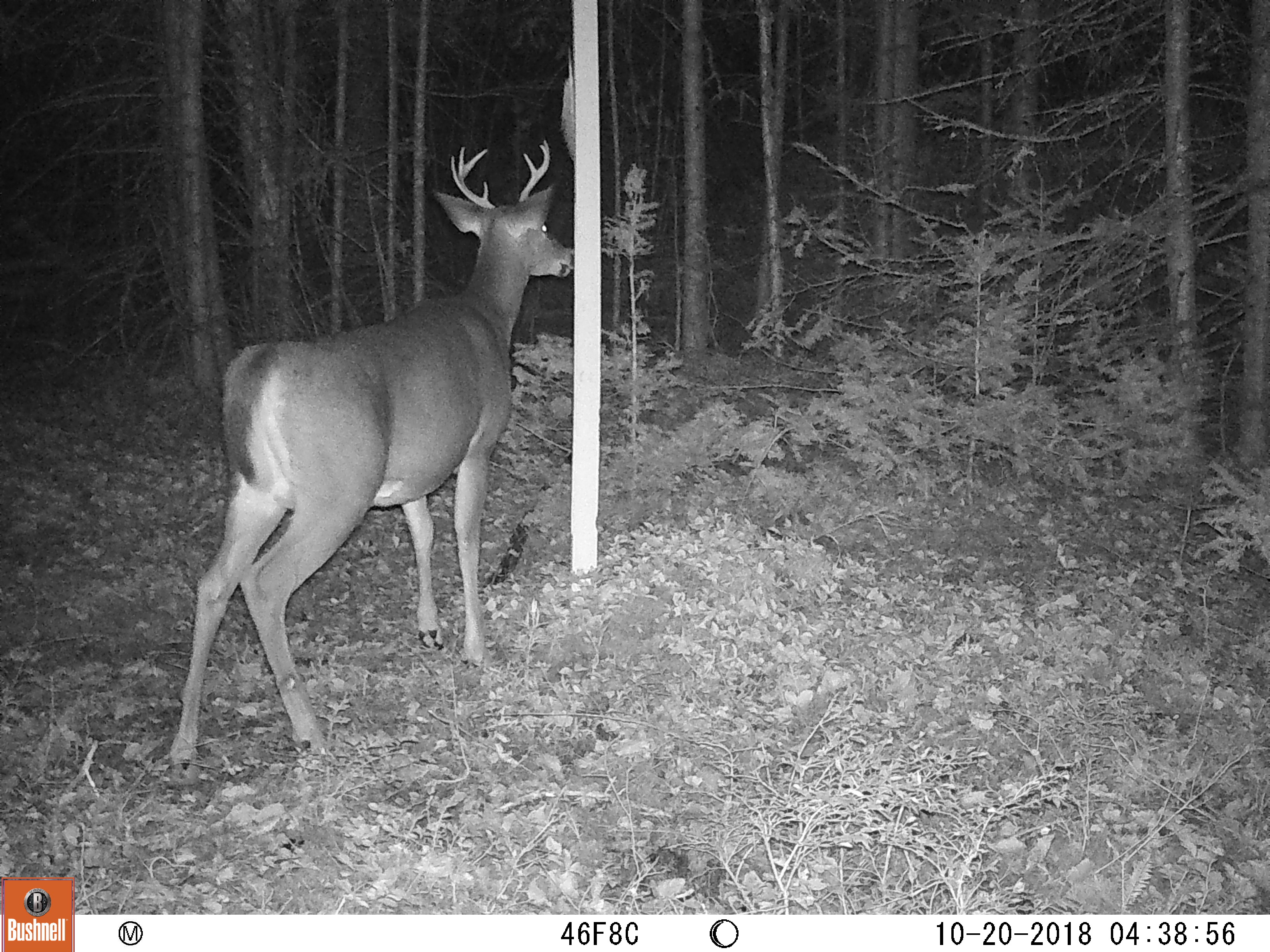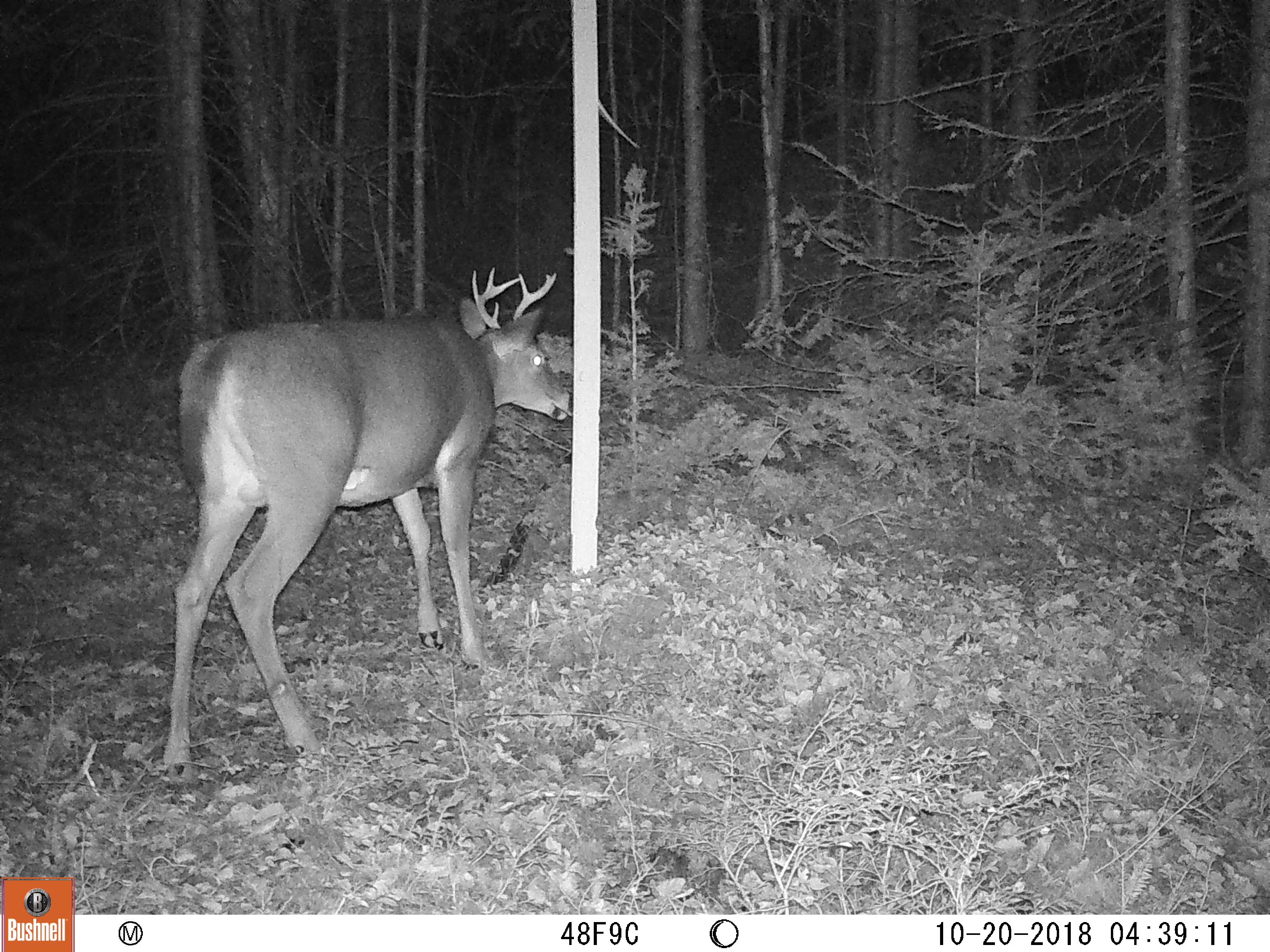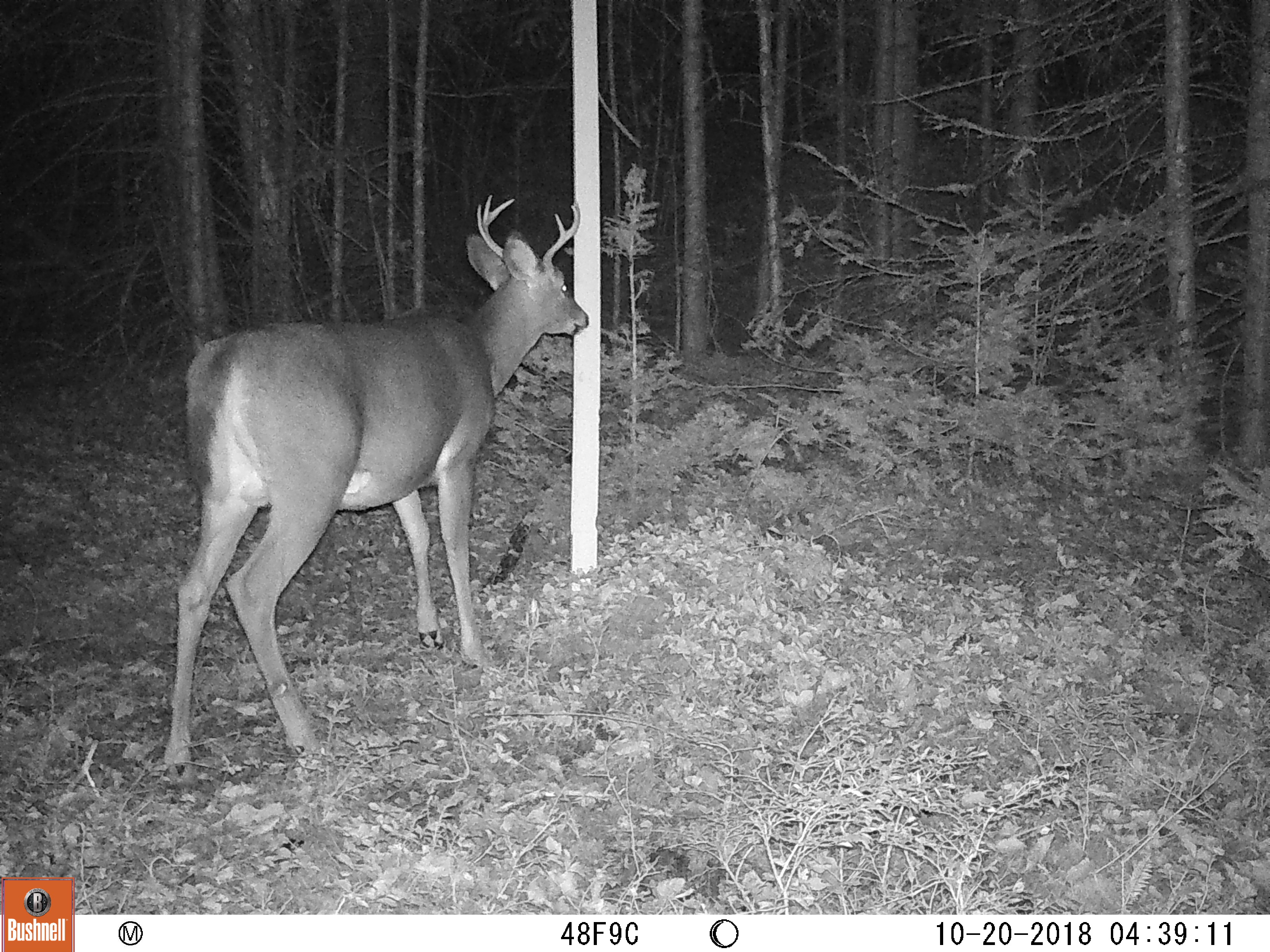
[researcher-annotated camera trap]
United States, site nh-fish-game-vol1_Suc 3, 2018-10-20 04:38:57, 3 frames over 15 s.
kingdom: Animalia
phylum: Chordata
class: Mammalia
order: Artiodactyla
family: Cervidae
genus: Odocoileus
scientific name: Odocoileus virginianus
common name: white-tailed deer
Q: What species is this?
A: White-tailed deer (Odocoileus virginianus).